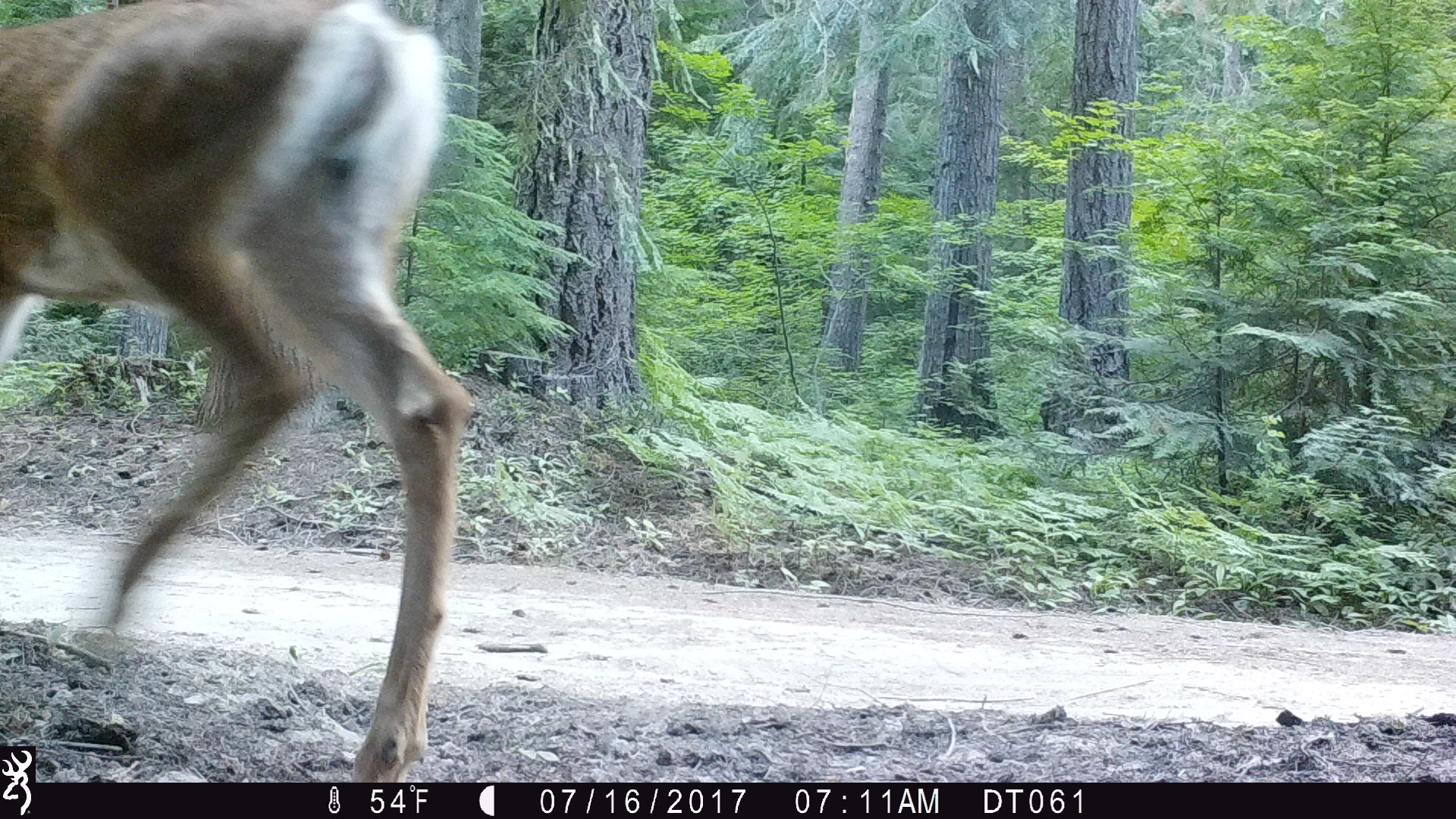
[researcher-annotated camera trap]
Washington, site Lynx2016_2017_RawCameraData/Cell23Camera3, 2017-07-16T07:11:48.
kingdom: Animalia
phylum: Chordata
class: Mammalia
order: Artiodactyla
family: Cervidae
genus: Odocoileus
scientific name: Odocoileus hemionus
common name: mule deer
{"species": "Odocoileus hemionus (mule deer)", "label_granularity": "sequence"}